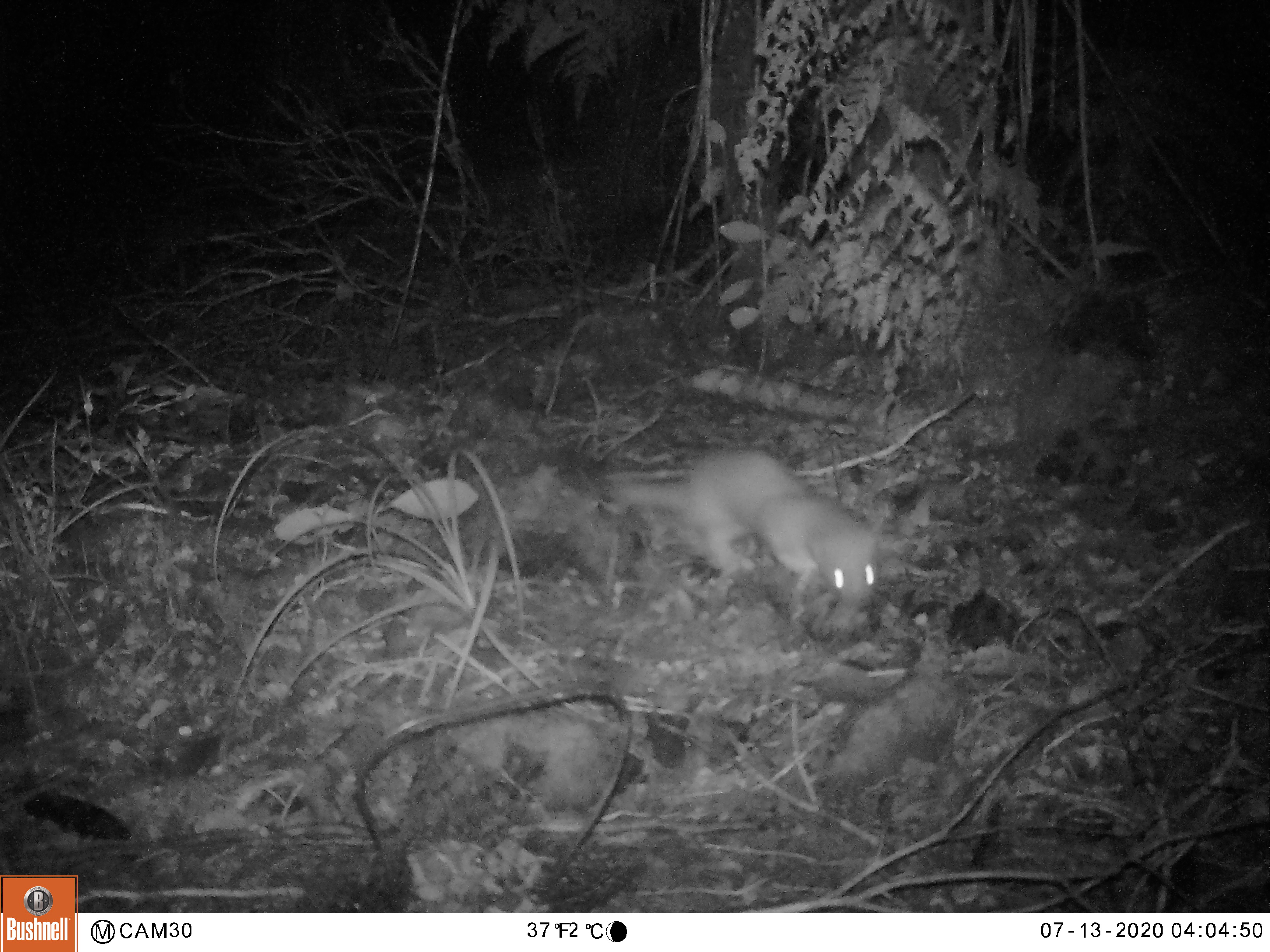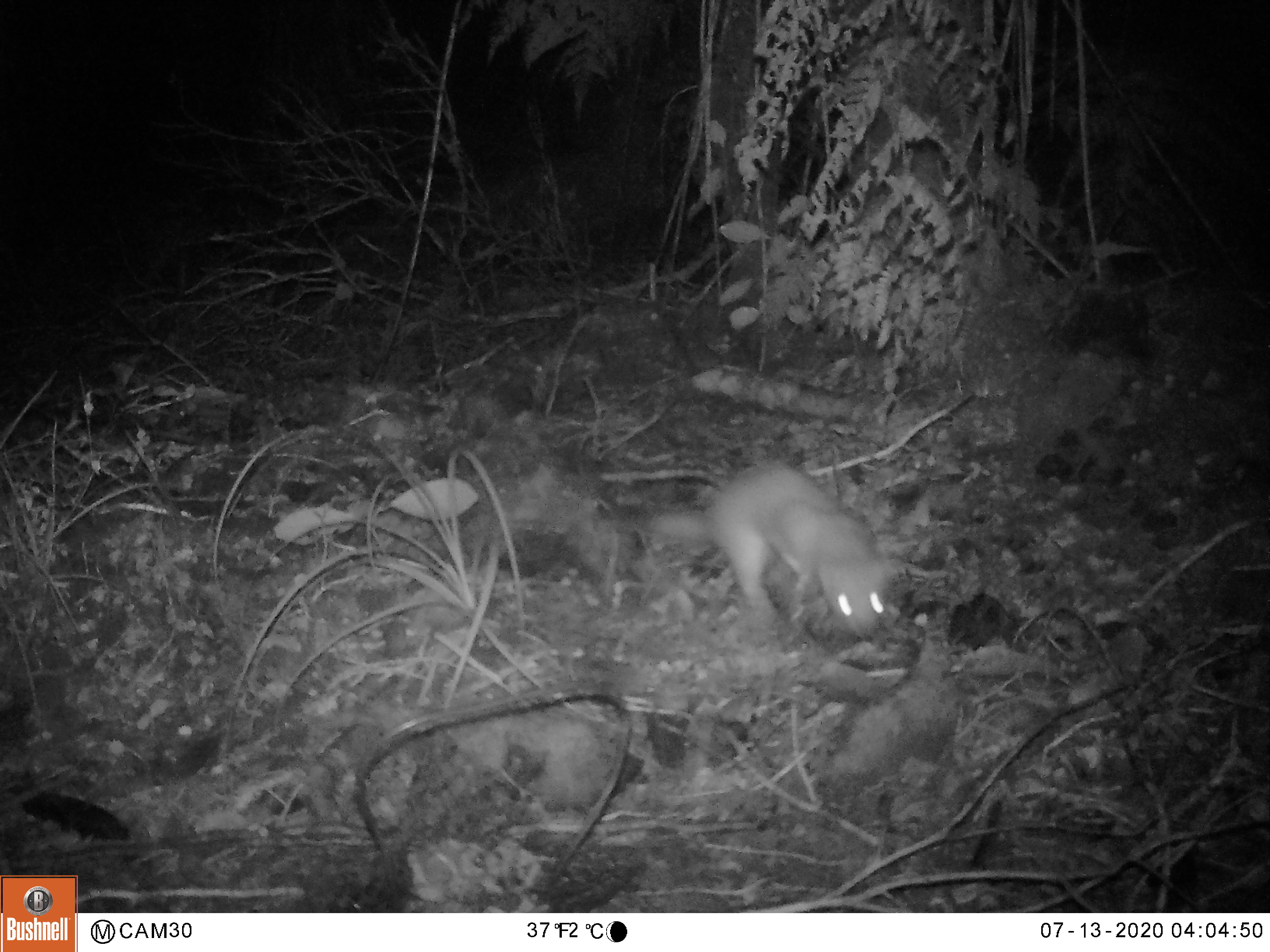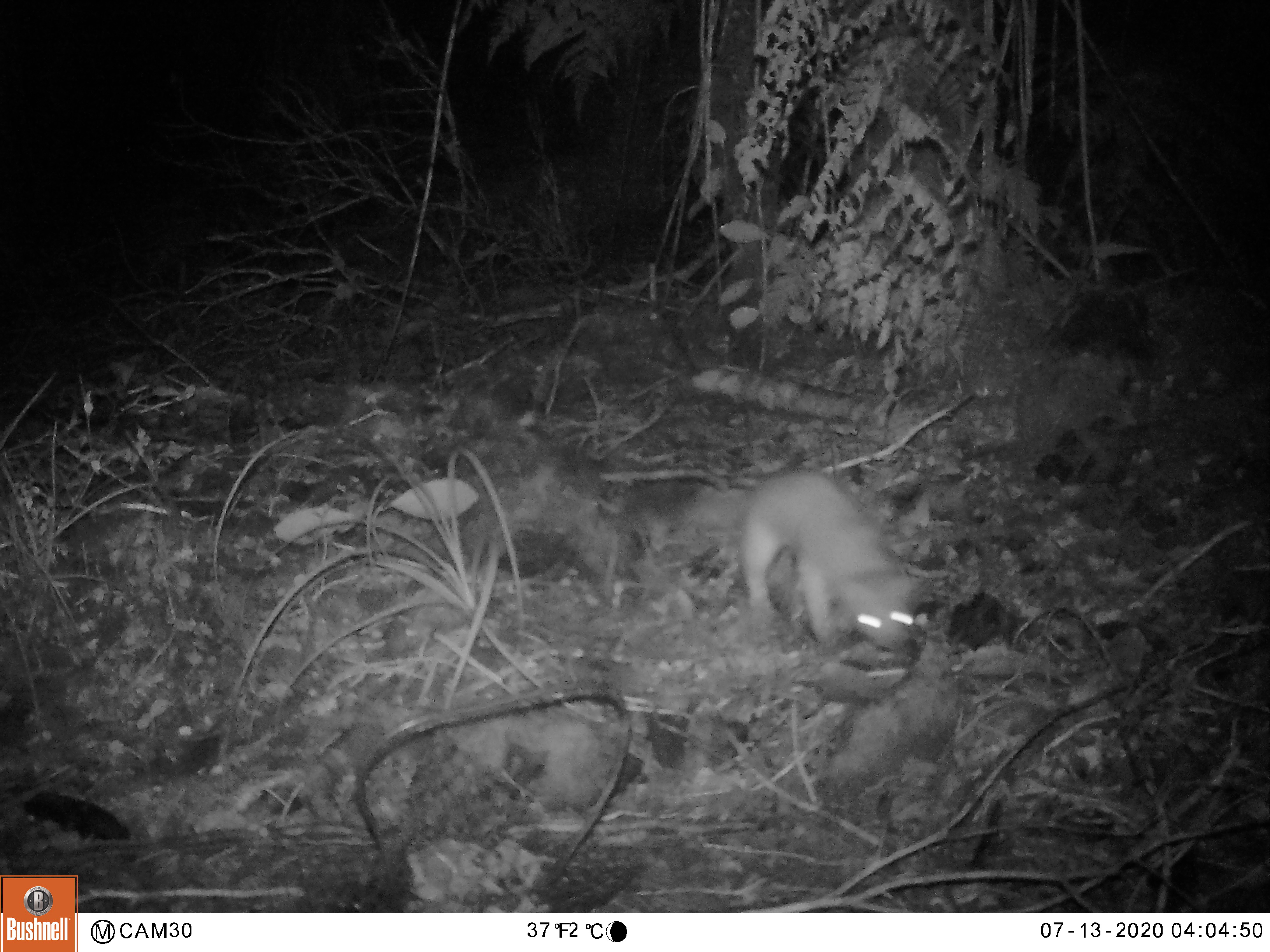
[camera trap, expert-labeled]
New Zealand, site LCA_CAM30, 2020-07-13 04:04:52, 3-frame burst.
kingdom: Animalia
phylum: Chordata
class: Mammalia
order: Carnivora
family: Mustelidae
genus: Mustela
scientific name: Mustela erminea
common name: stoat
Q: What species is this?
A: Stoat (Mustela erminea).